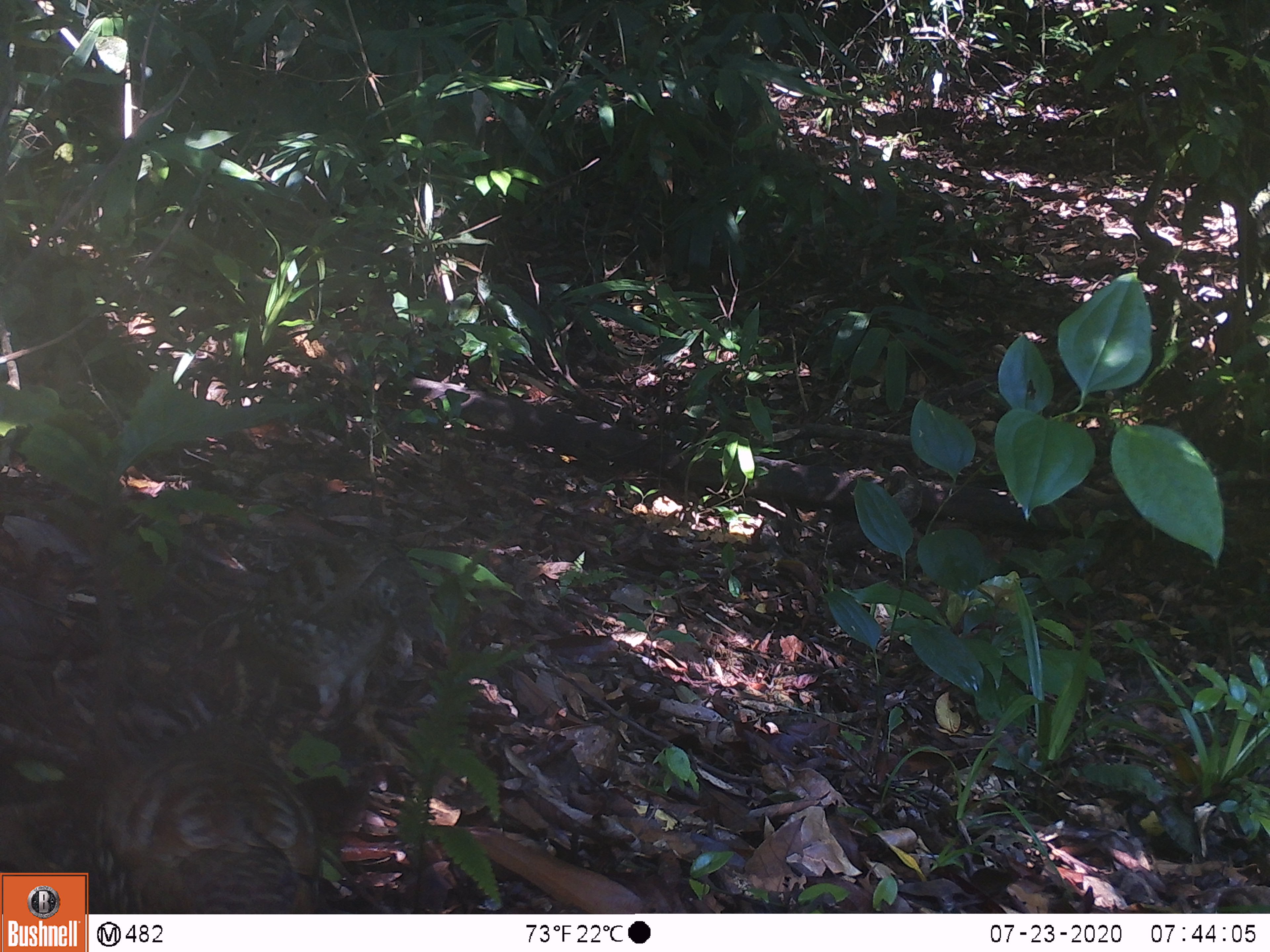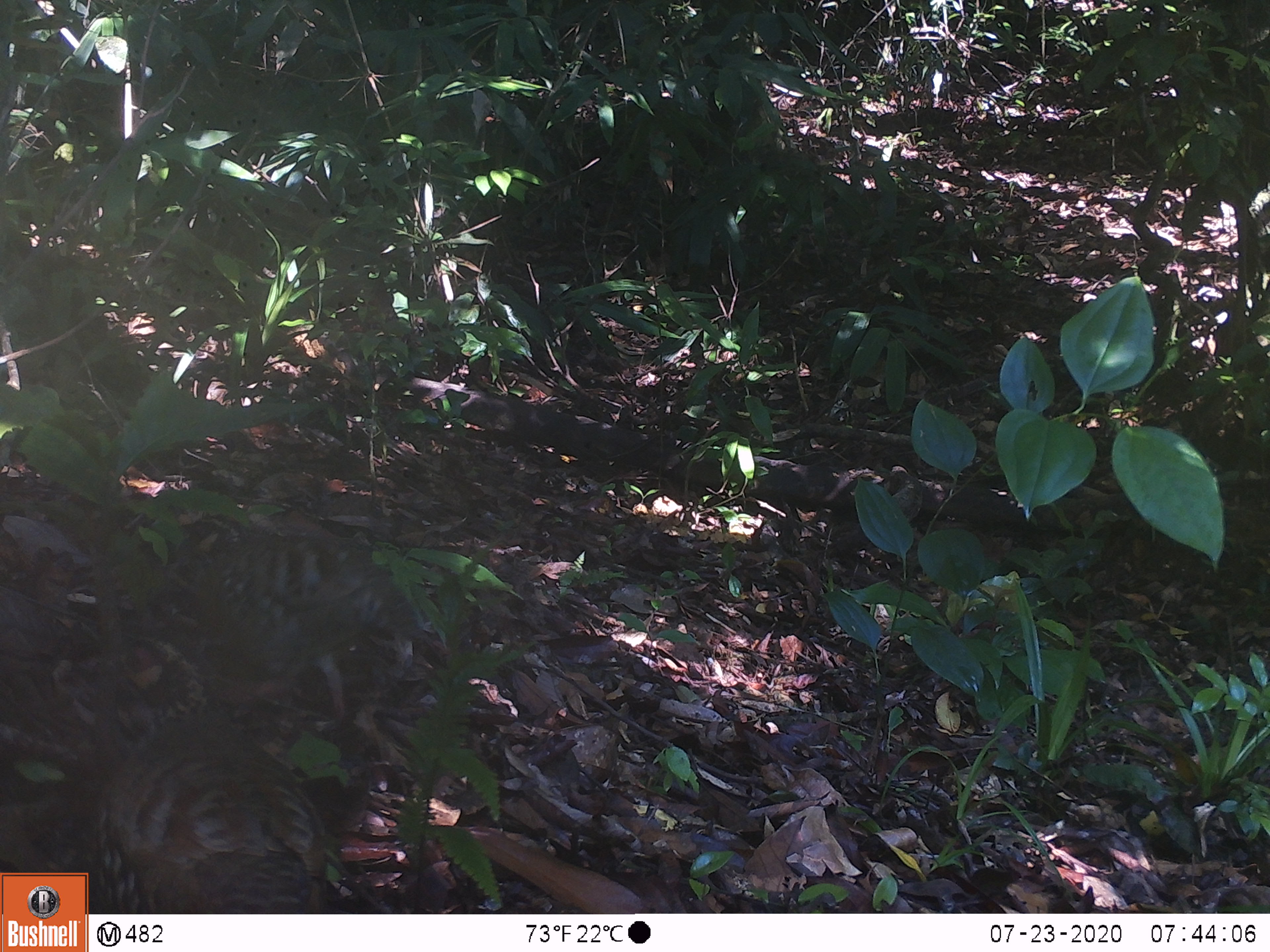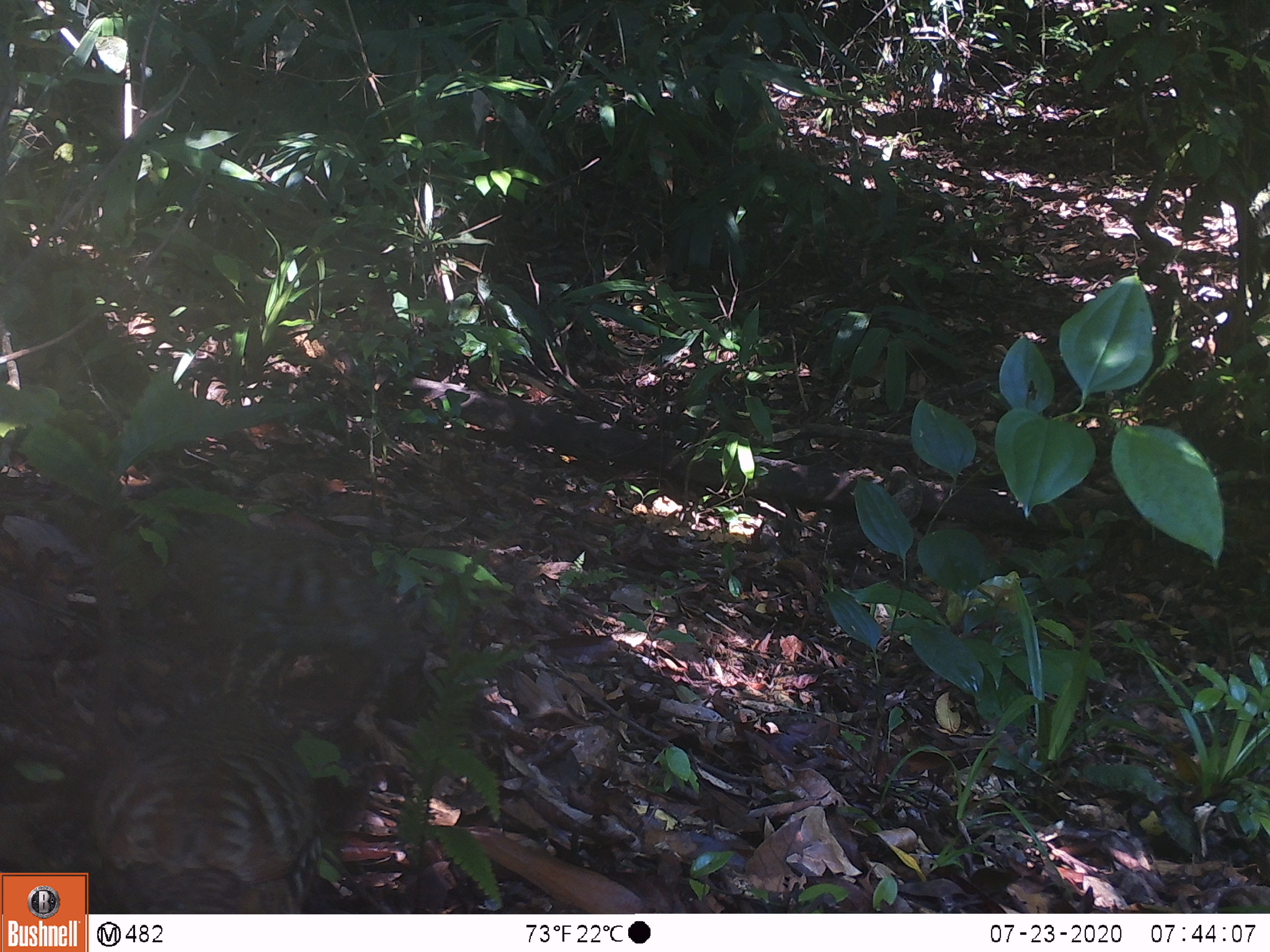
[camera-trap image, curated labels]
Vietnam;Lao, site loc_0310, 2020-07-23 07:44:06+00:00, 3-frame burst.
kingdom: Animalia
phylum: Chordata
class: Aves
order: Galliformes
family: Phasianidae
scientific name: Phasianidae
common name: partridge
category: unidentified partridge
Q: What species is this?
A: Unidentified partridge (partridge) (Phasianidae).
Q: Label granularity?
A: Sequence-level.